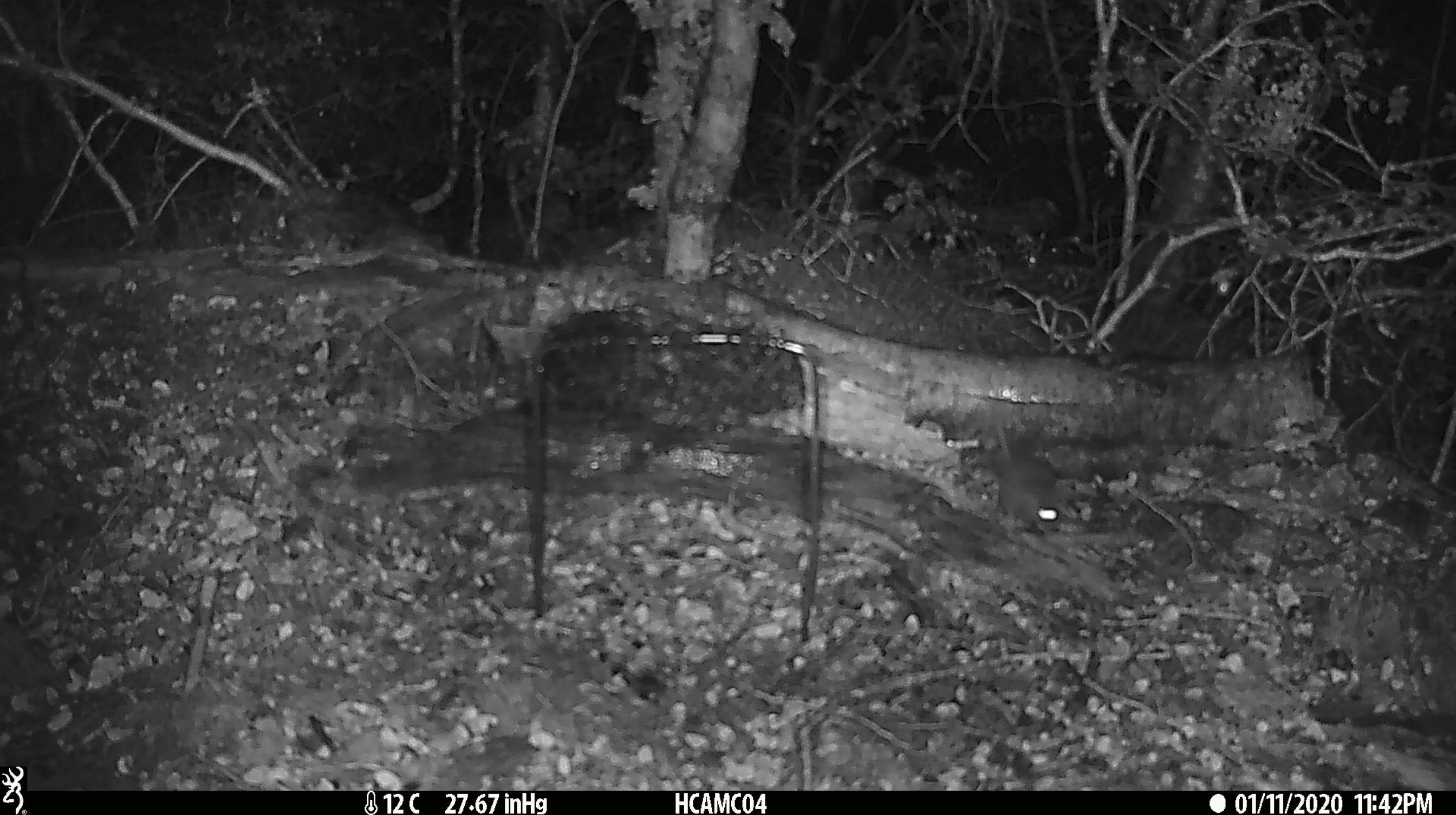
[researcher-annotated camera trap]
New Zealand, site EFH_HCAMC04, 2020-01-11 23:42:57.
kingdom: Animalia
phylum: Chordata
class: Mammalia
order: Rodentia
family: Muridae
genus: Mus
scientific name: Mus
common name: mouse